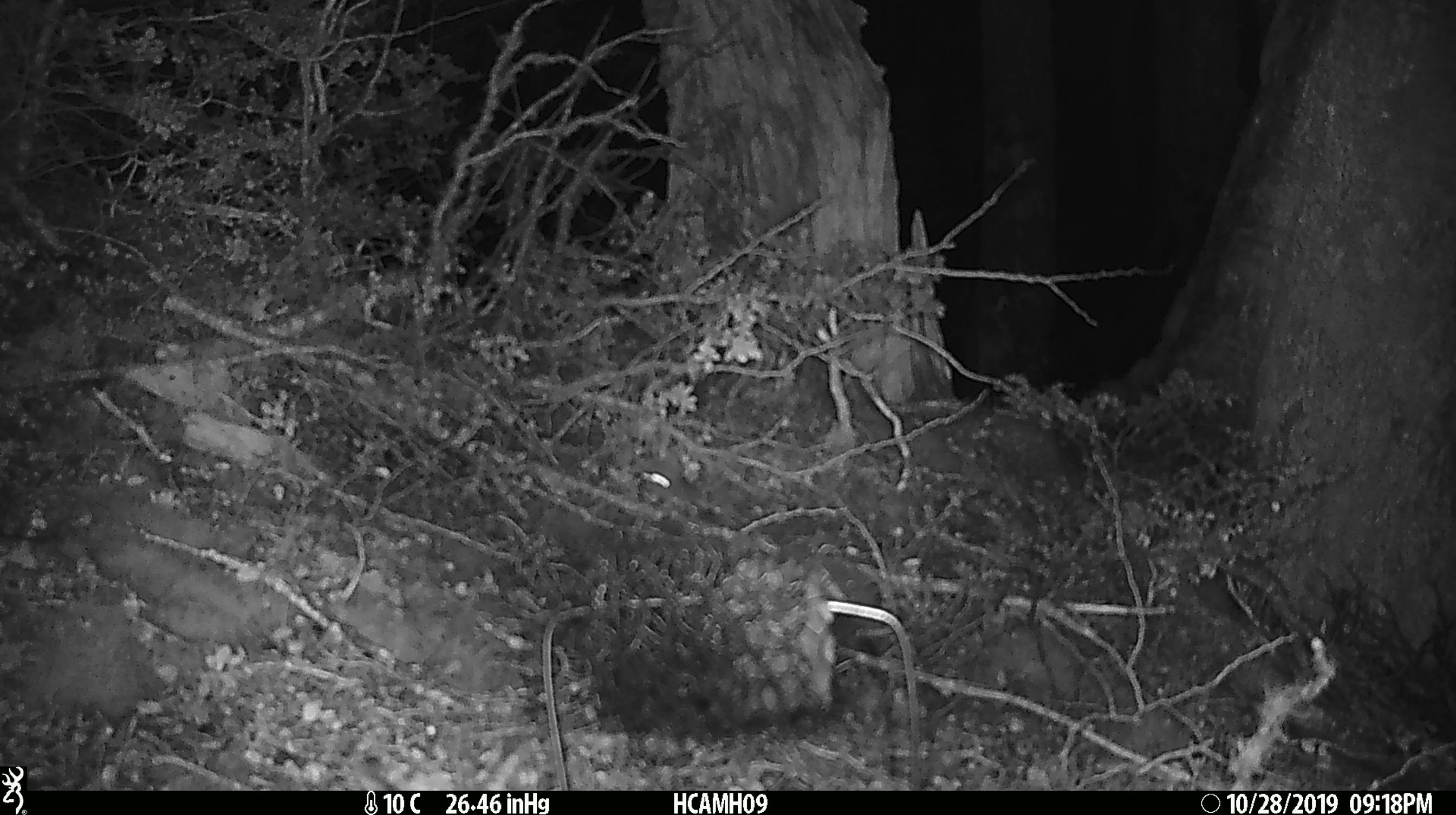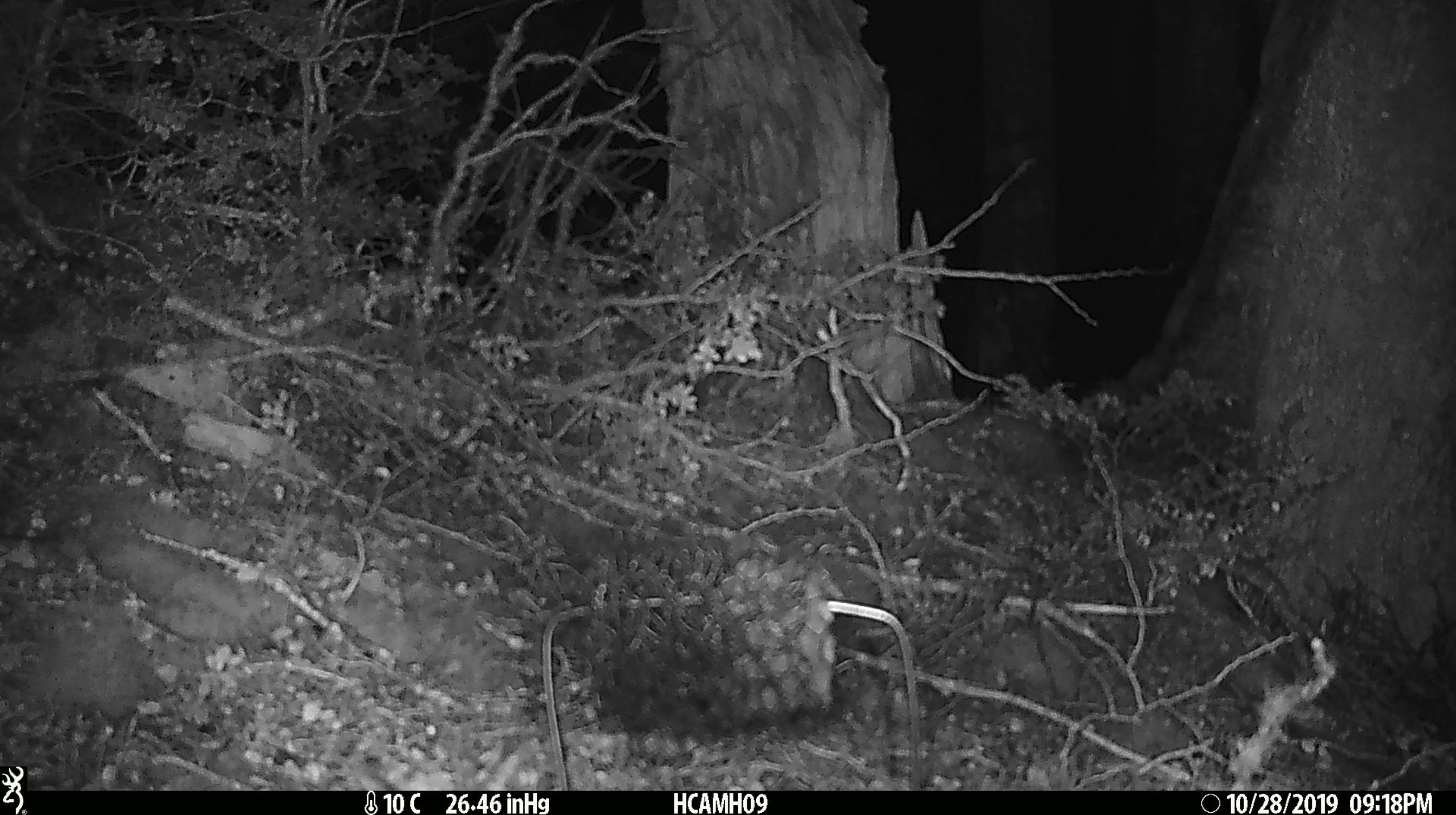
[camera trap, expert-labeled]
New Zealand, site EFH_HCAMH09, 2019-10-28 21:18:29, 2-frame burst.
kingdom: Animalia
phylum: Chordata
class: Mammalia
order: Rodentia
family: Muridae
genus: Mus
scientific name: Mus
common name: mouse